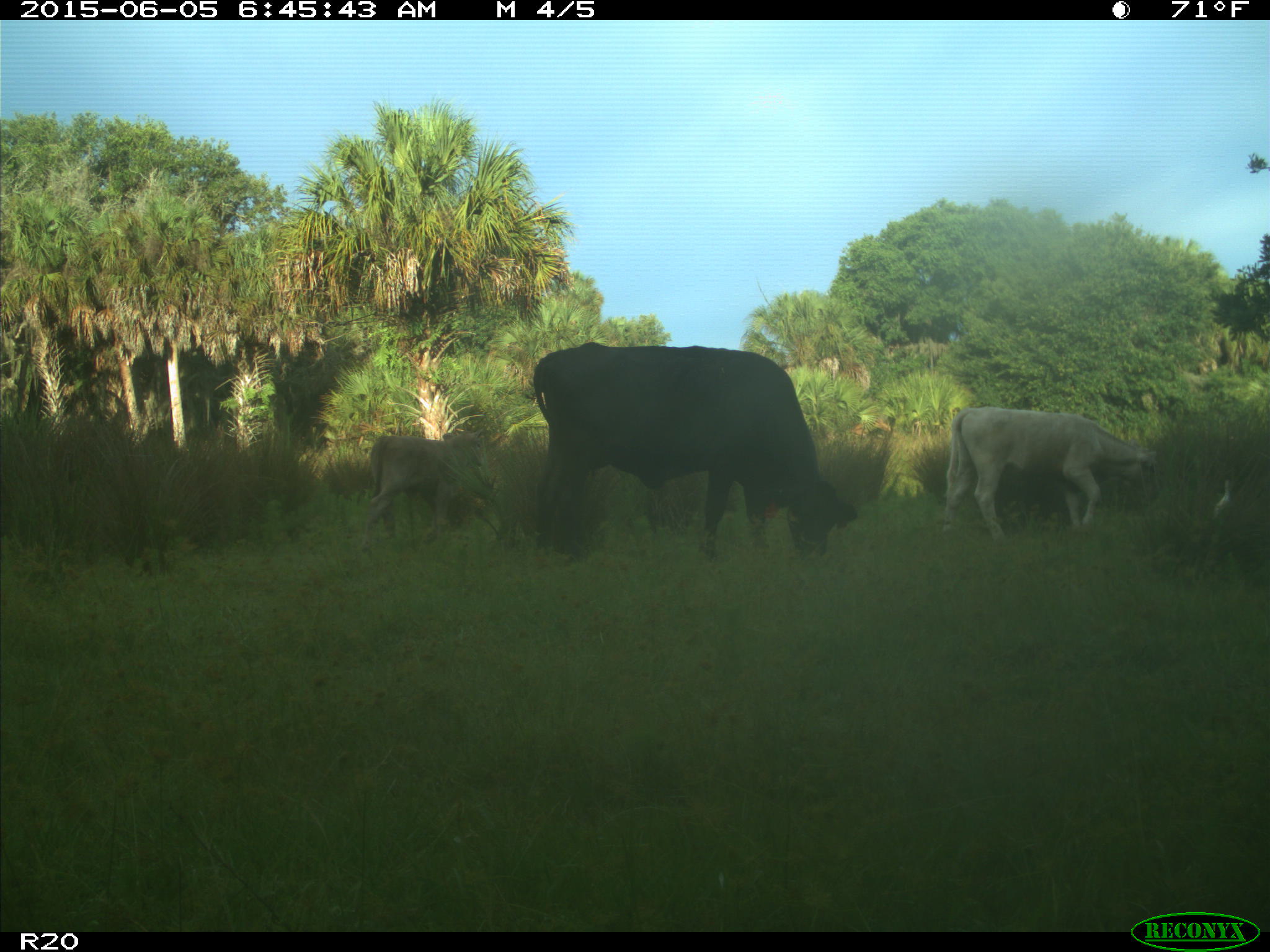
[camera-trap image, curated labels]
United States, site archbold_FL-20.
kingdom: Animalia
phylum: Chordata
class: Mammalia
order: Artiodactyla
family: Bovidae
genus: Bos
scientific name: Bos taurus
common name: domestic cow